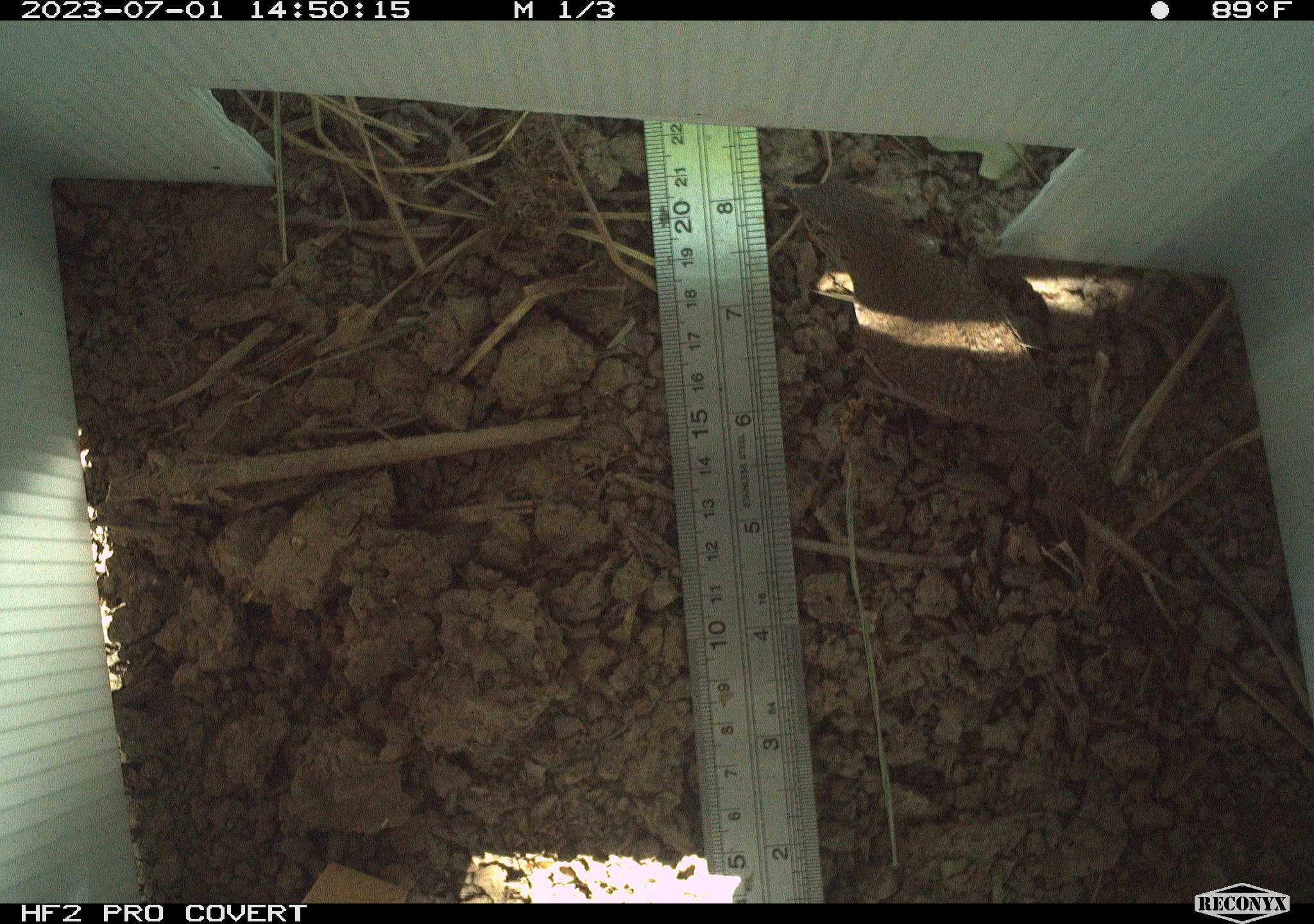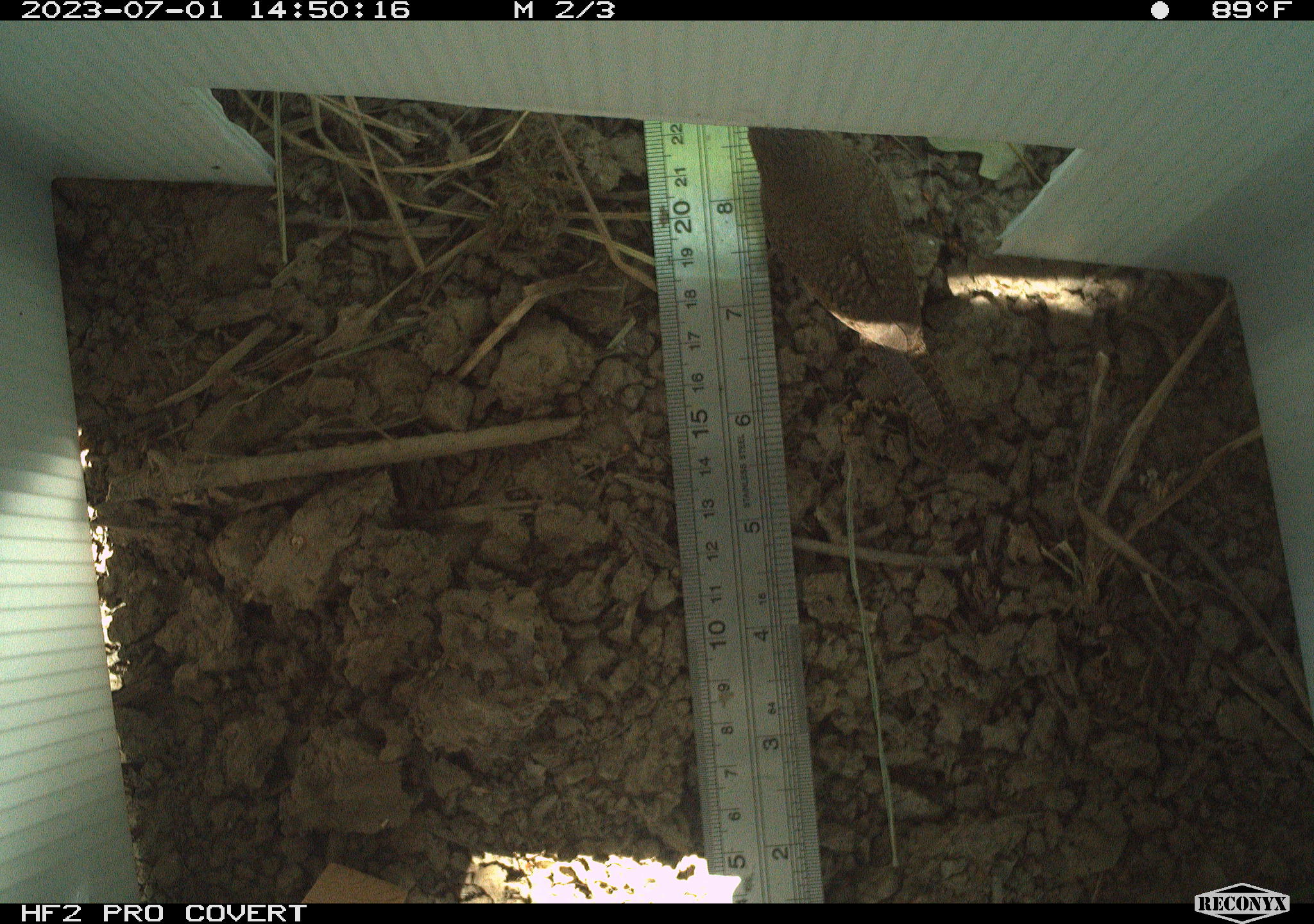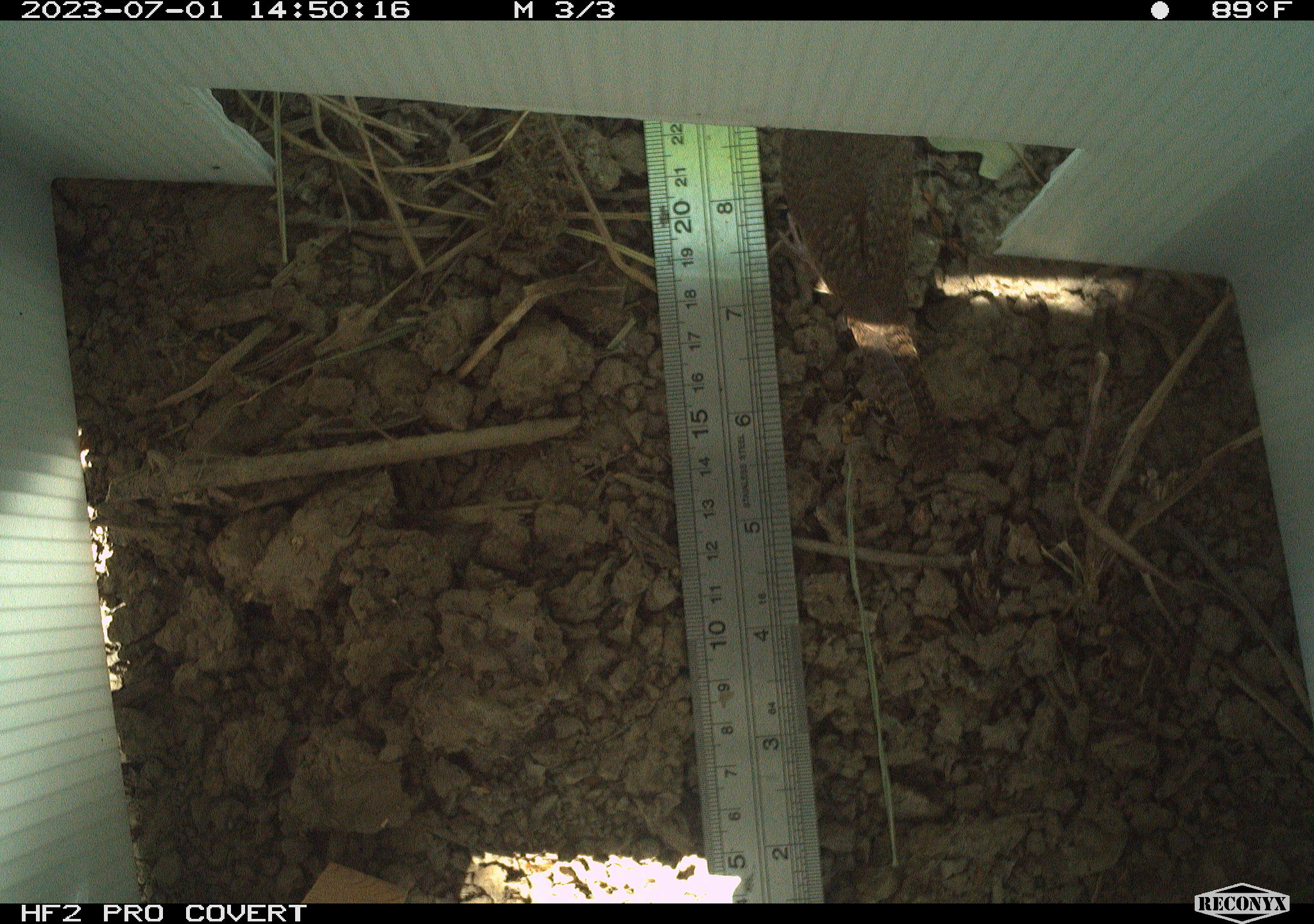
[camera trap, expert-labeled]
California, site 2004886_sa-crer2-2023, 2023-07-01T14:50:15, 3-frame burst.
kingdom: Animalia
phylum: Chordata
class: Aves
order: Passeriformes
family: Troglodytidae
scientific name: Troglodytidae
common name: wren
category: troglodytidae family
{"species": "troglodytidae family (wren) (Troglodytidae)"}